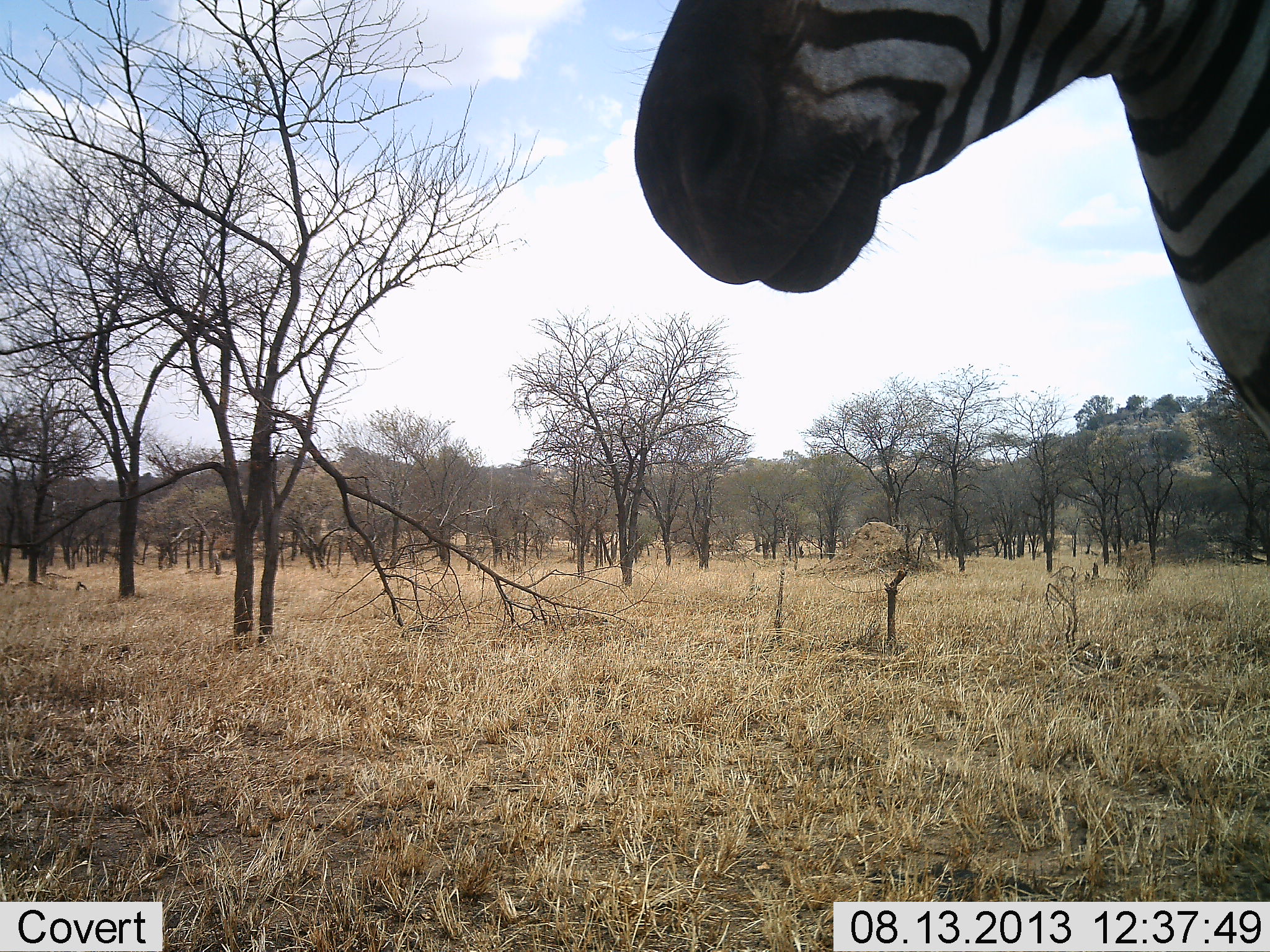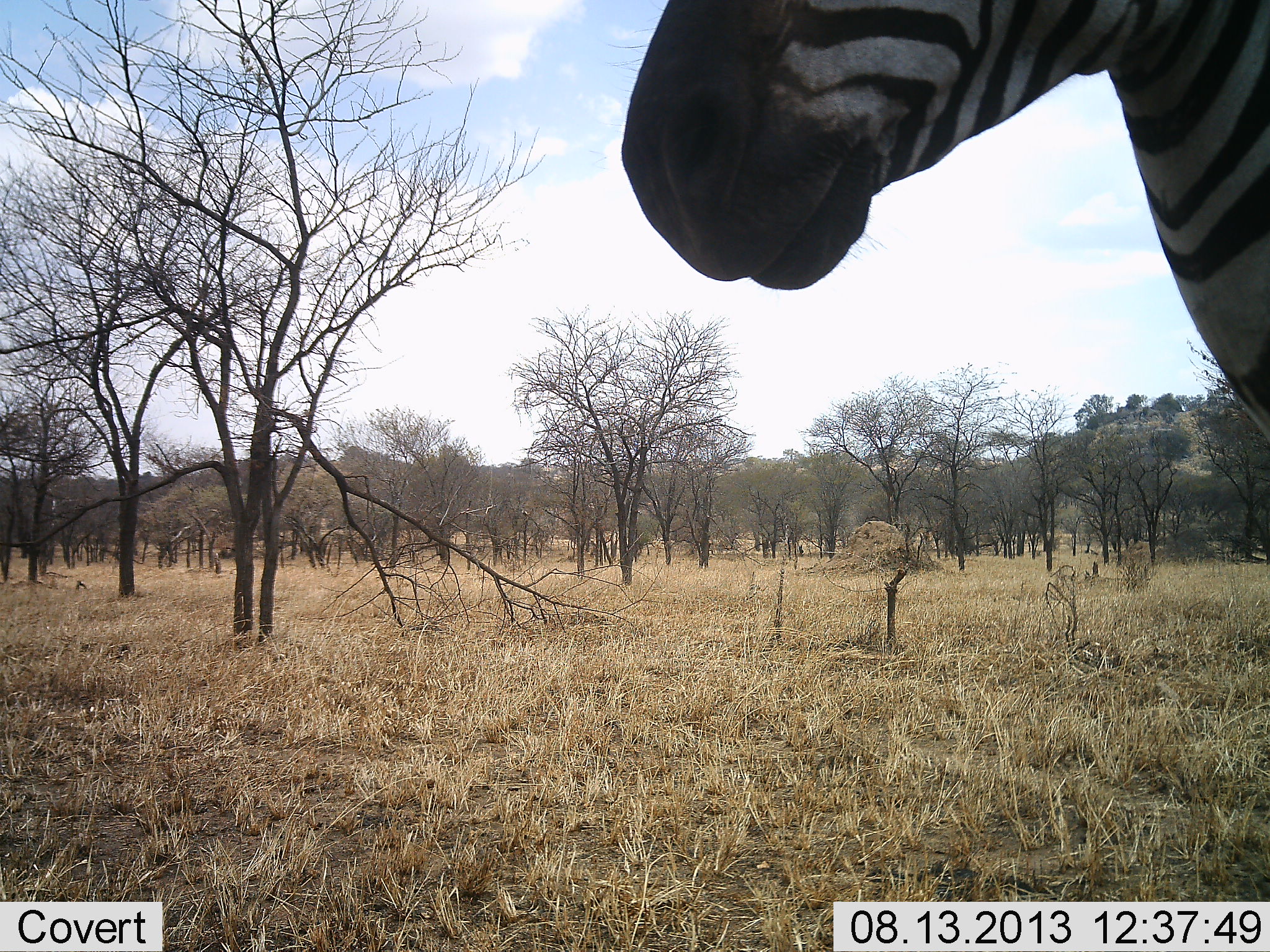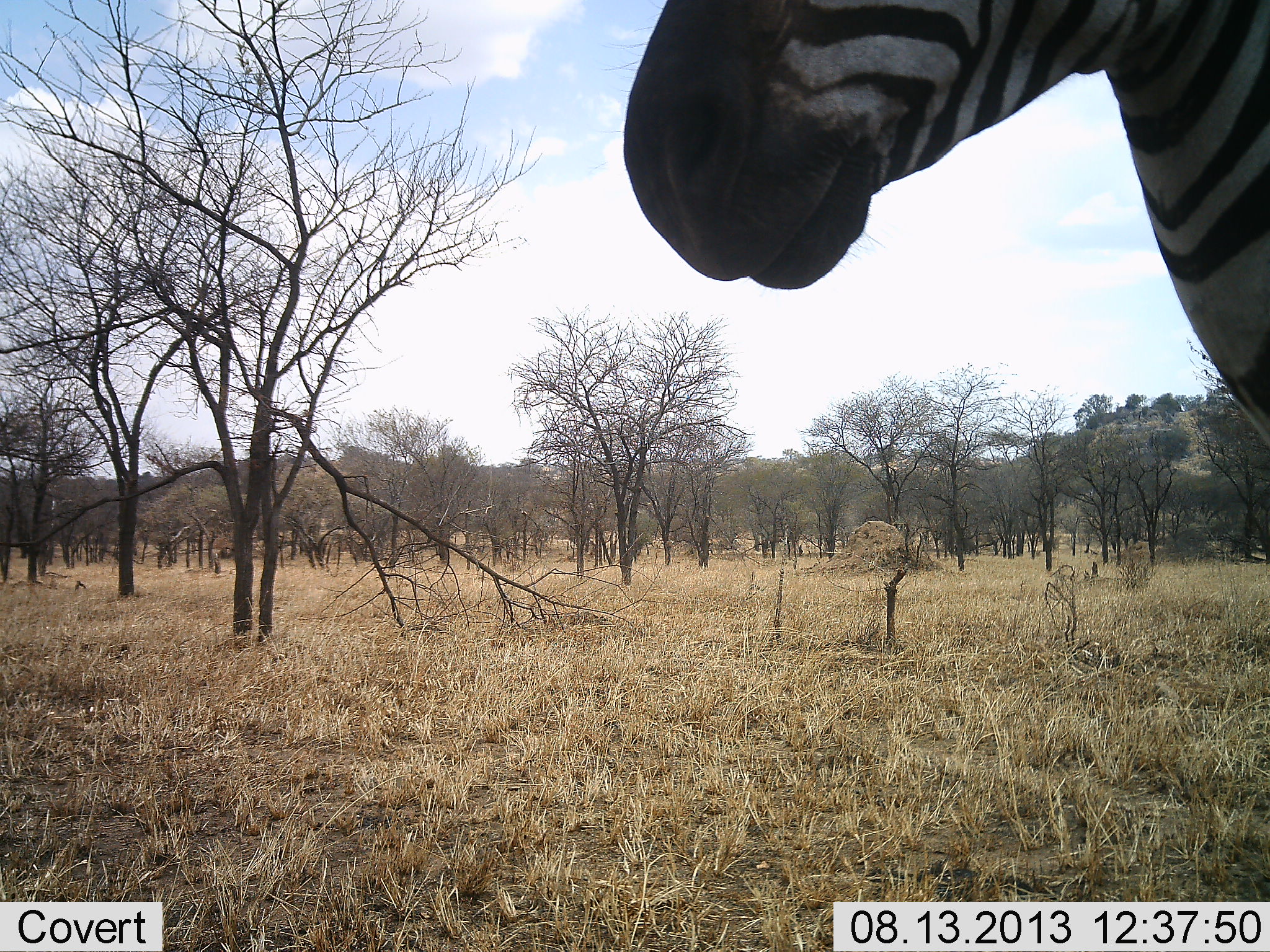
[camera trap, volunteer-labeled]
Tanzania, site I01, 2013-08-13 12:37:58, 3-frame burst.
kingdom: Animalia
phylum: Chordata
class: Mammalia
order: Perissodactyla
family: Equidae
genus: Equus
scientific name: Equus quagga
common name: plains zebra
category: zebra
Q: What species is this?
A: Zebra (plains zebra) (Equus quagga).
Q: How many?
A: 1.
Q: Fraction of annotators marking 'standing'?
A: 92%.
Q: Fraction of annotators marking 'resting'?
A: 0%.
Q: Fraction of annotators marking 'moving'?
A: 5%.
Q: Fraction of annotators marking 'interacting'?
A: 3%.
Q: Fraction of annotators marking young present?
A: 0%.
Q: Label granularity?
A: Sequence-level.